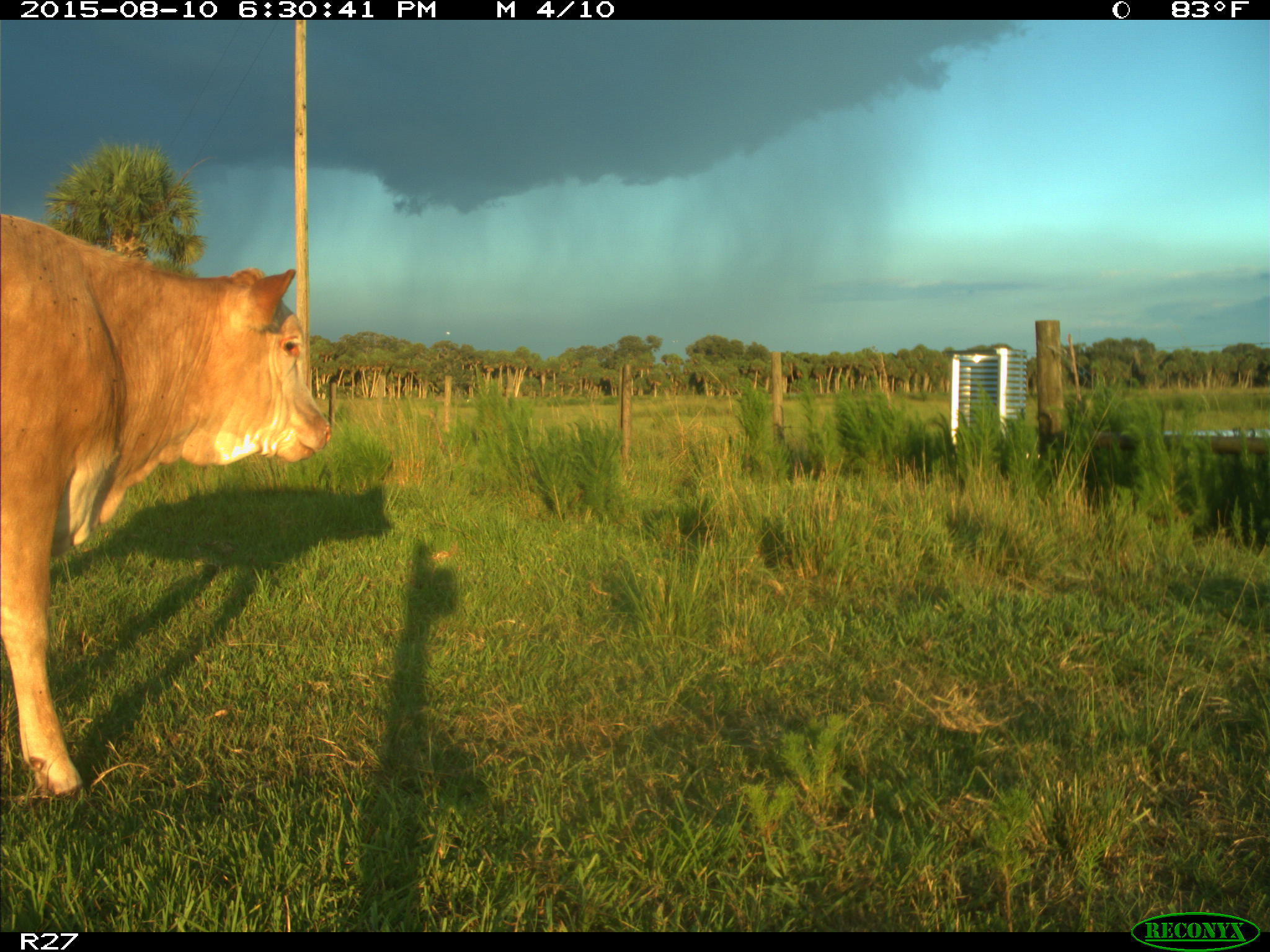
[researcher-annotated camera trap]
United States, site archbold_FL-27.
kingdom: Animalia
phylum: Chordata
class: Mammalia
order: Artiodactyla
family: Bovidae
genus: Bos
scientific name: Bos taurus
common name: domestic cow